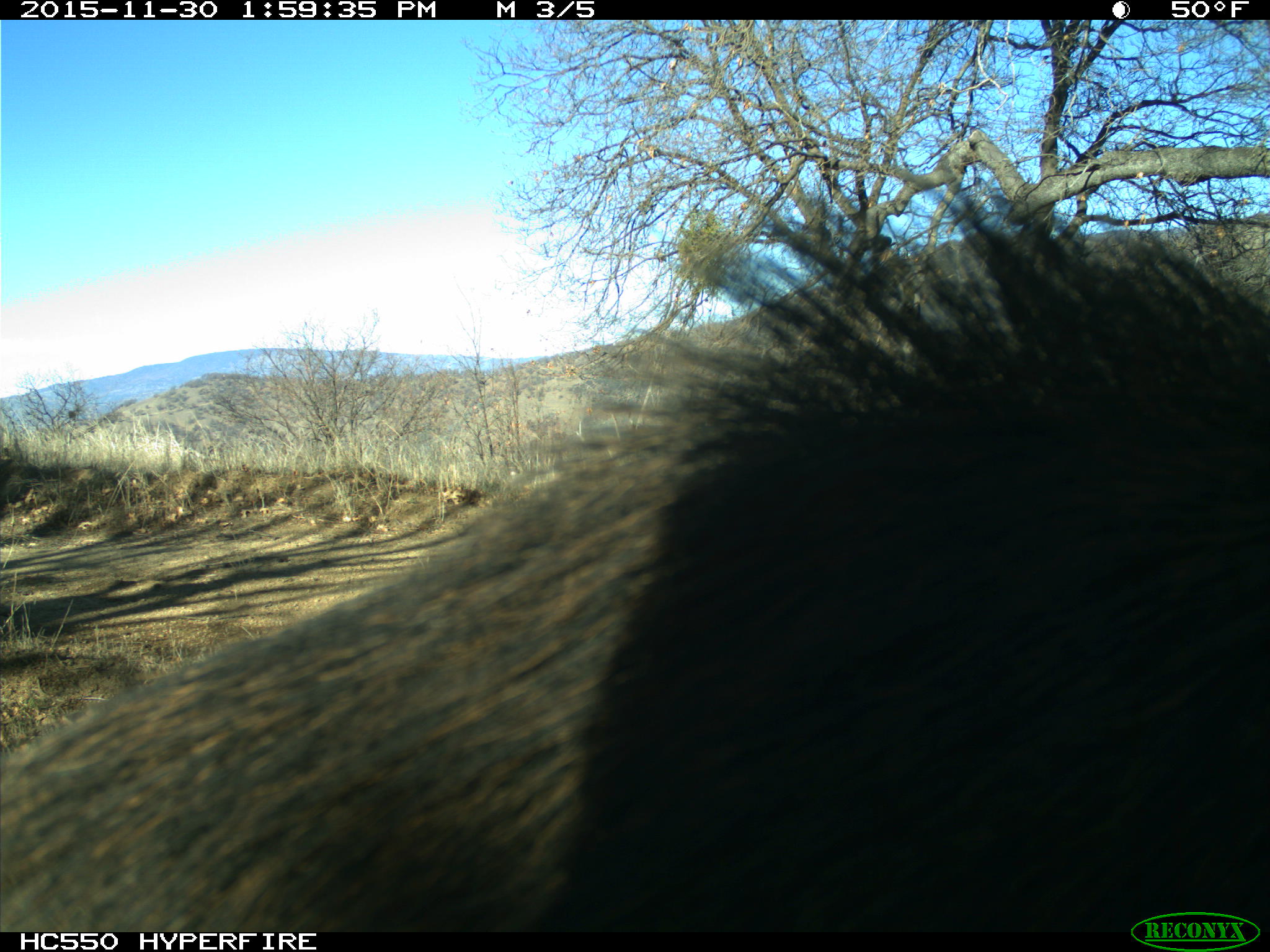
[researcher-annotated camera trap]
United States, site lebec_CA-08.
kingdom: Animalia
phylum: Chordata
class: Mammalia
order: Artiodactyla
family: Suidae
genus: Sus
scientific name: Sus scrofa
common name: wild boar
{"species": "Sus scrofa (wild boar)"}